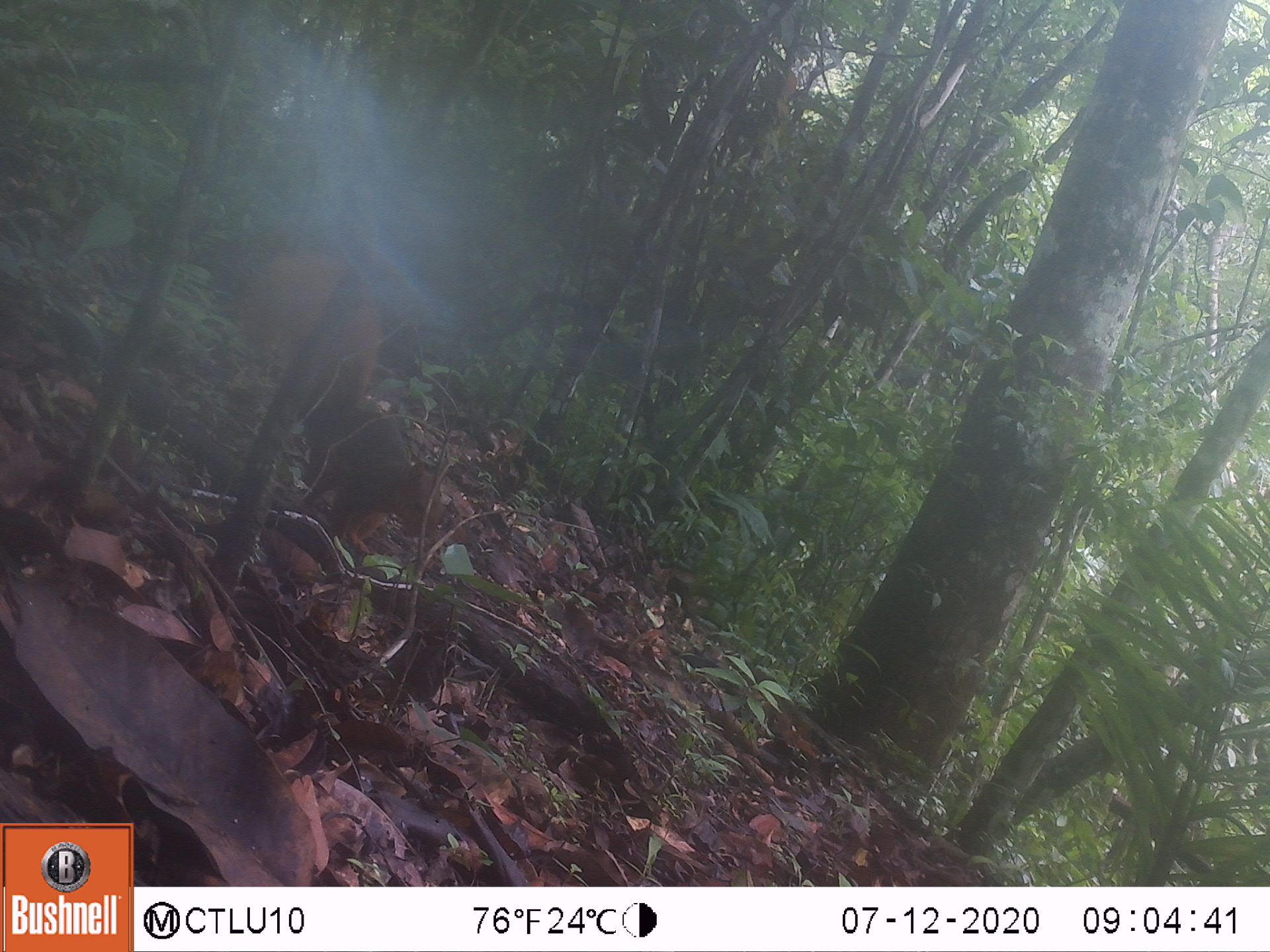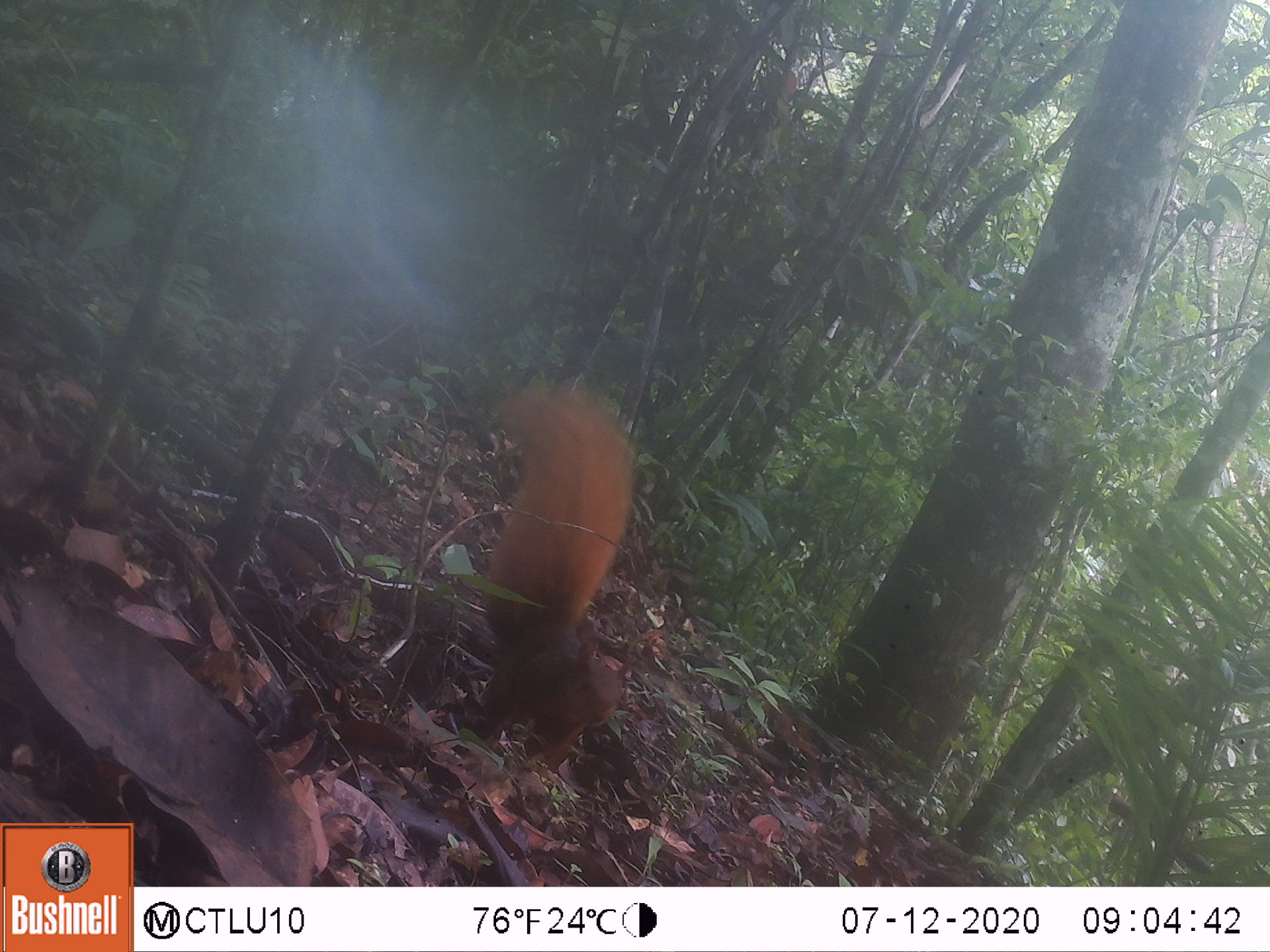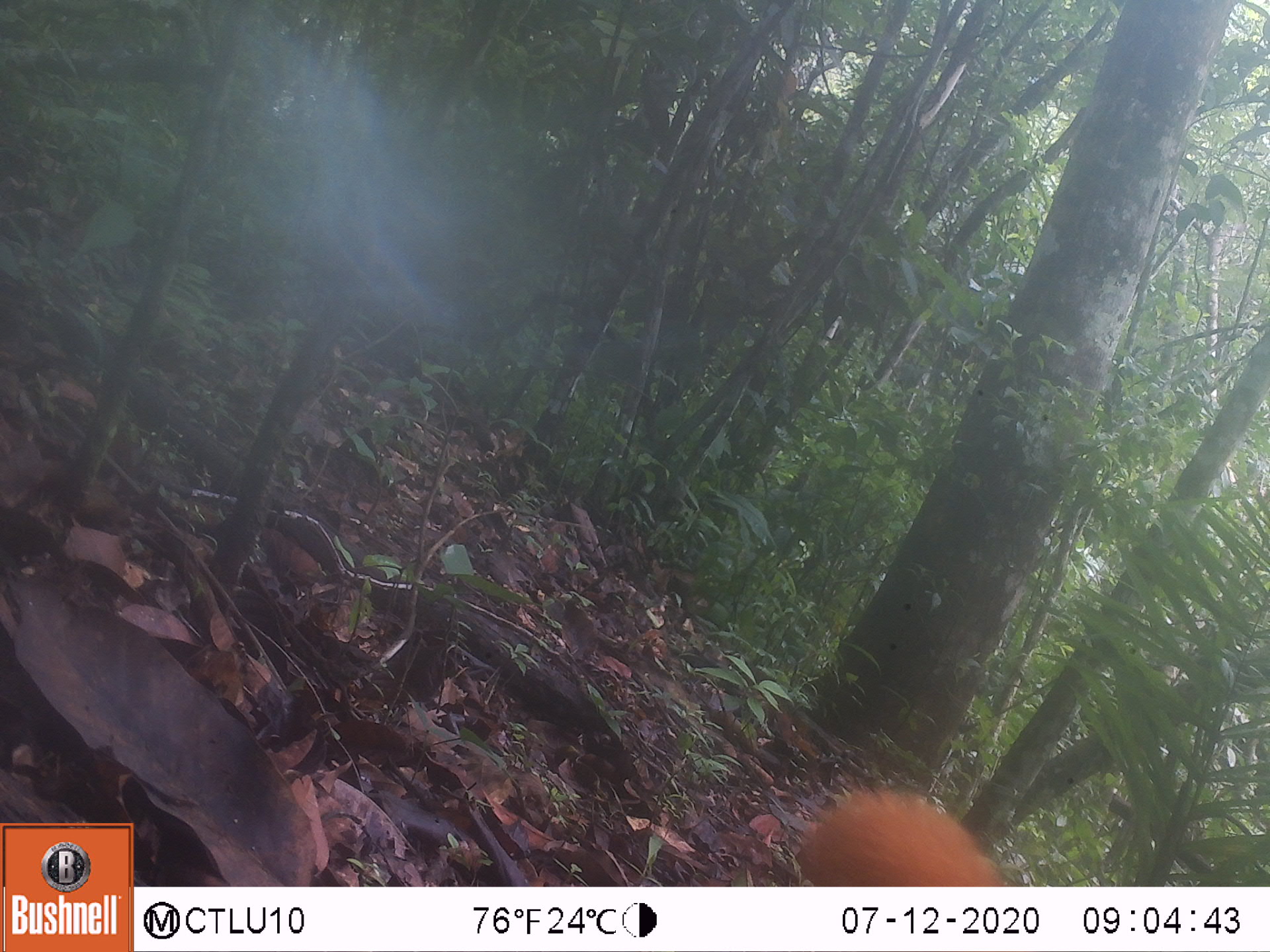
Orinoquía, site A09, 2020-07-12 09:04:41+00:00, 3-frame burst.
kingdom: Animalia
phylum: Chordata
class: Mammalia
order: Rodentia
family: Sciuridae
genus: Sciurus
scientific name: Sciurus igniventris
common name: northern amazon red squirrel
Northern amazon red squirrel (Sciurus igniventris).